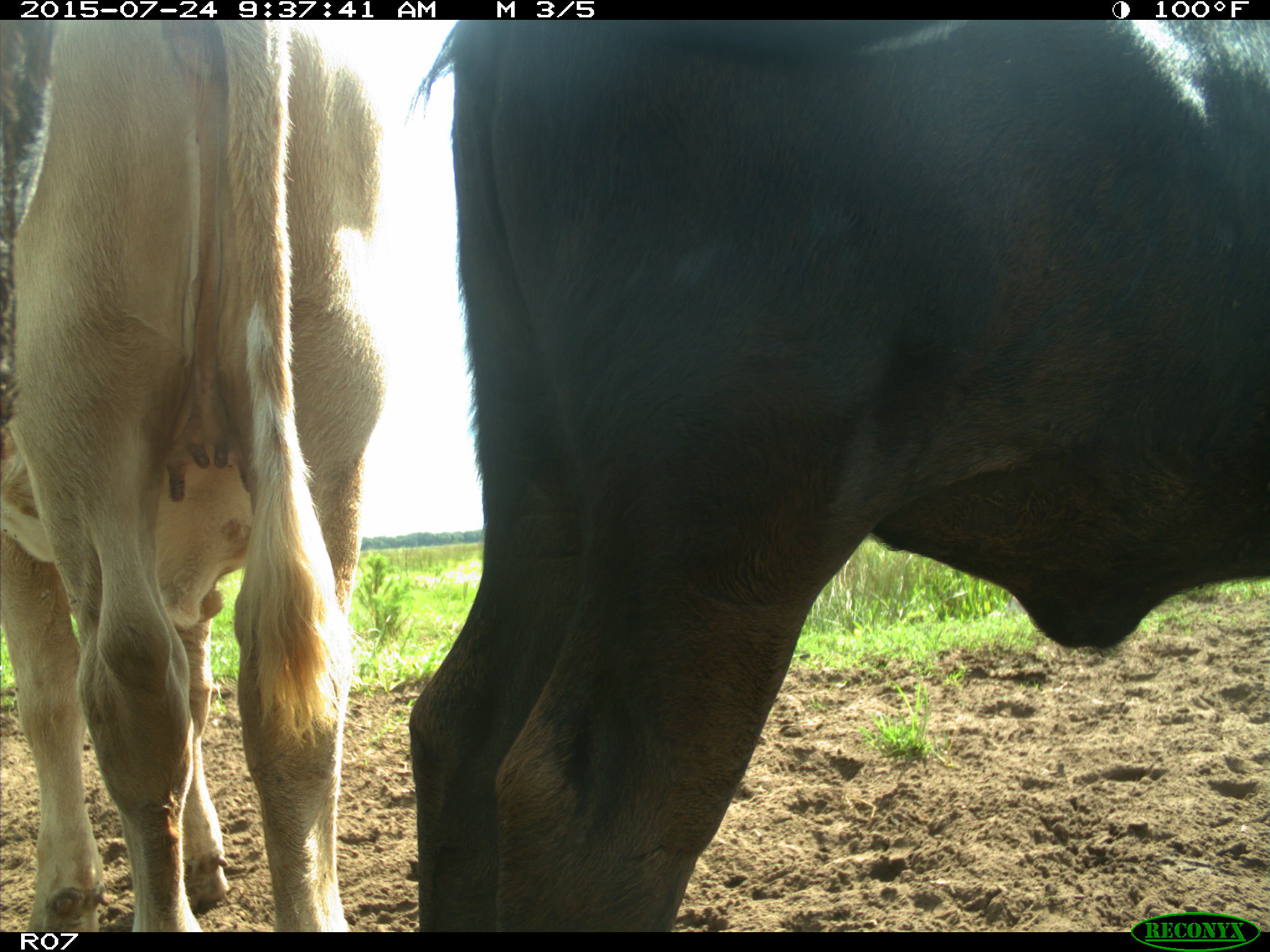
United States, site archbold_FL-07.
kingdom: Animalia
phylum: Chordata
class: Mammalia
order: Artiodactyla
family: Bovidae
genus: Bos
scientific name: Bos taurus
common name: domestic cow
Bos taurus (domestic cow).